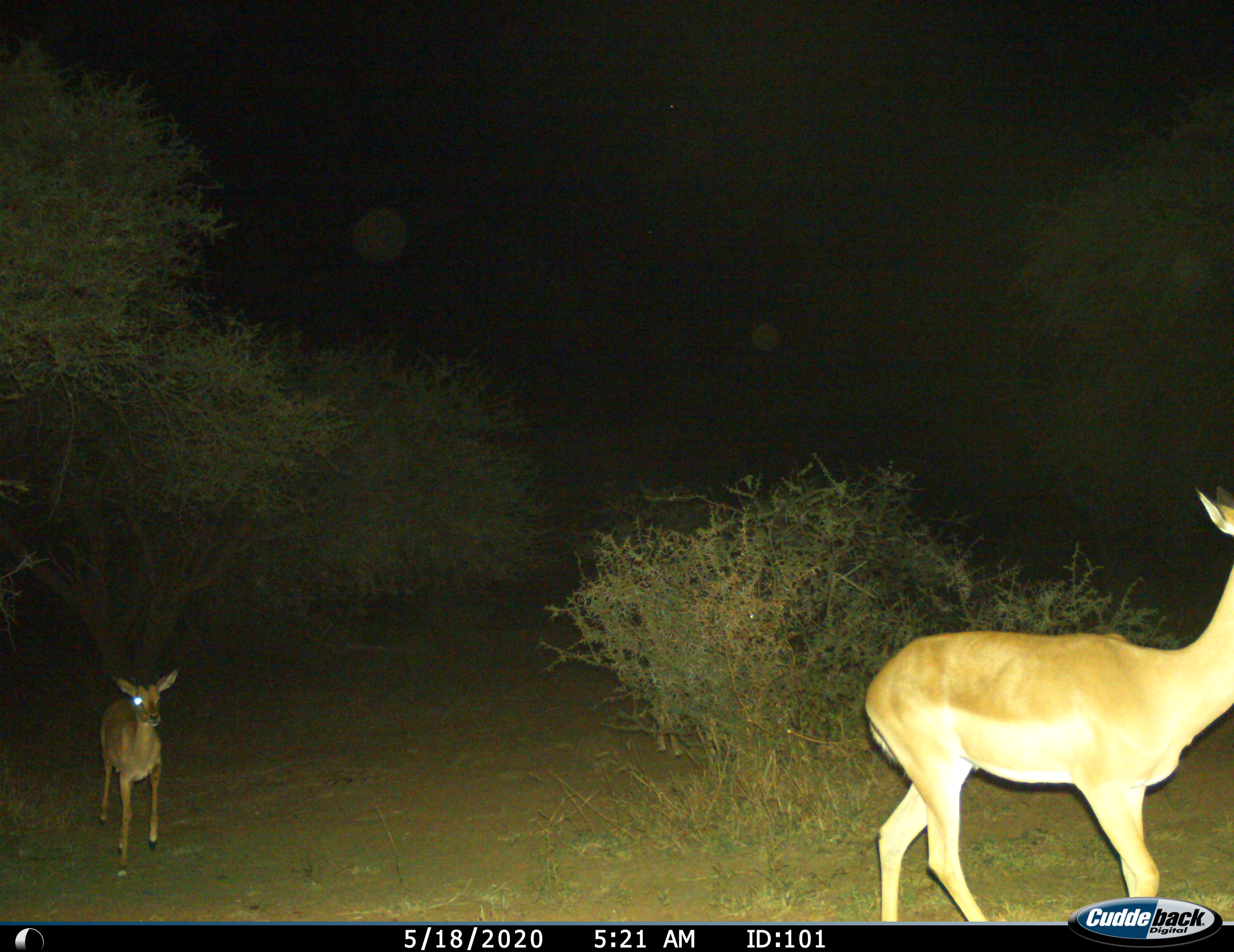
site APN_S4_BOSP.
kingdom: Animalia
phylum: Chordata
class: Mammalia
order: Artiodactyla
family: Bovidae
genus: Aepyceros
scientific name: Aepyceros melampus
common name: impala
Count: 2.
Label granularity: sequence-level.